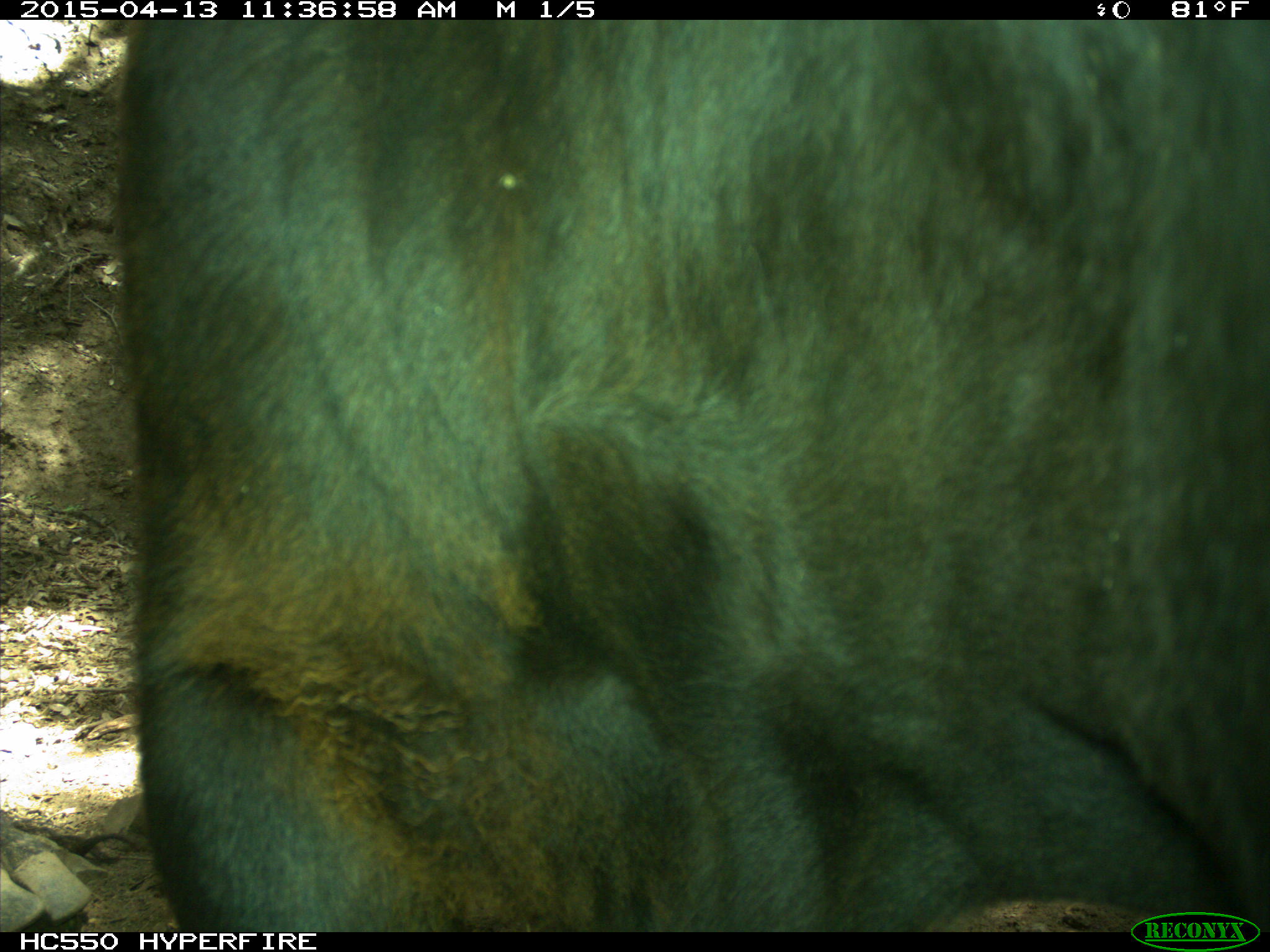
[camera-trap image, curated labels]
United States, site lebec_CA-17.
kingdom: Animalia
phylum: Chordata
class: Mammalia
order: Artiodactyla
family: Bovidae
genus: Bos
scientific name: Bos taurus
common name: domestic cow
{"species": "Bos taurus (domestic cow)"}